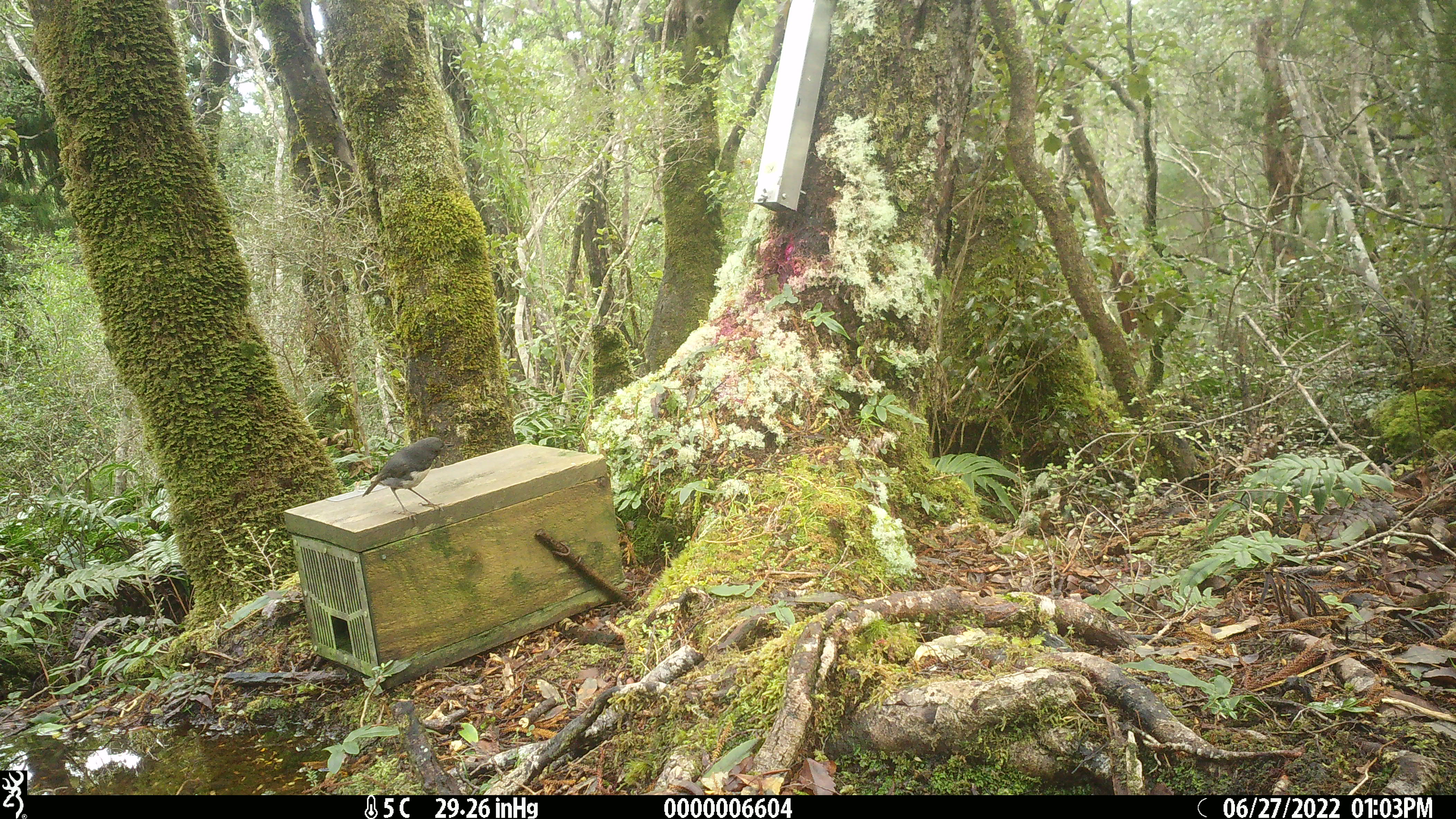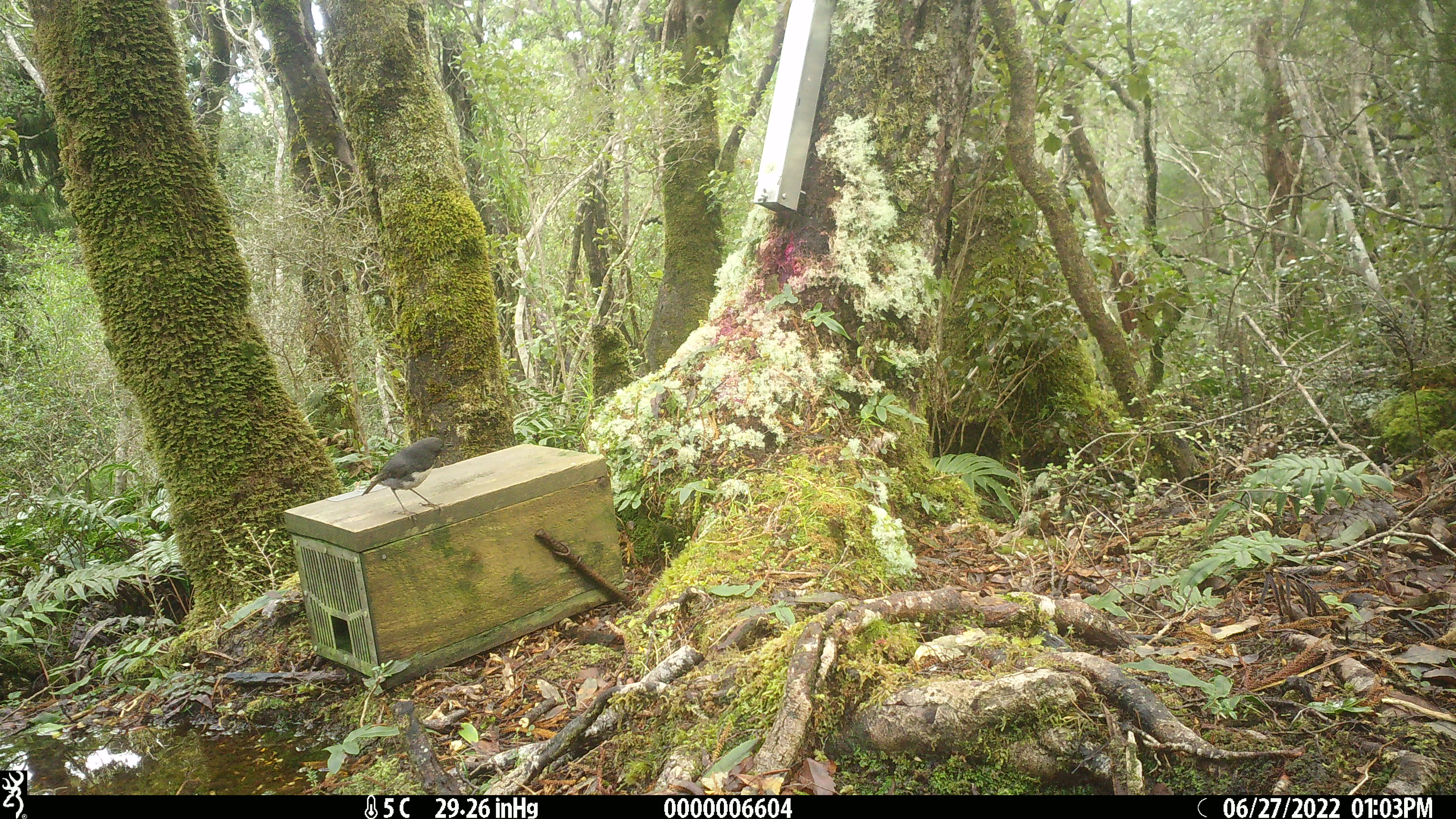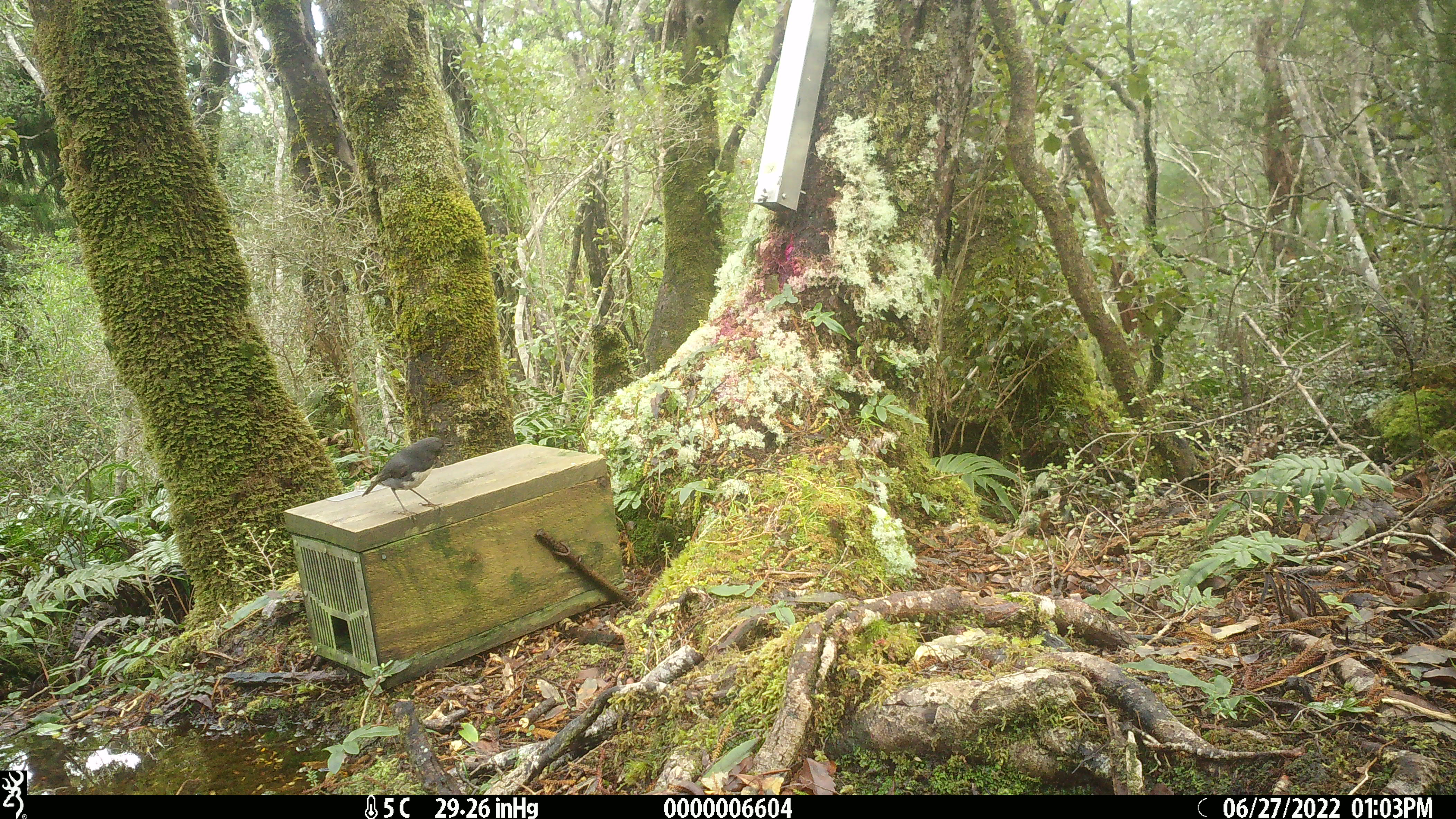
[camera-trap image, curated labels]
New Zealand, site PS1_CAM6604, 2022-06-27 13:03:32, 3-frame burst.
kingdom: Animalia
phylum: Chordata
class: Aves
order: Passeriformes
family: Petroicidae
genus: Petroica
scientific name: Petroica australis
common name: new zealand robin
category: robin